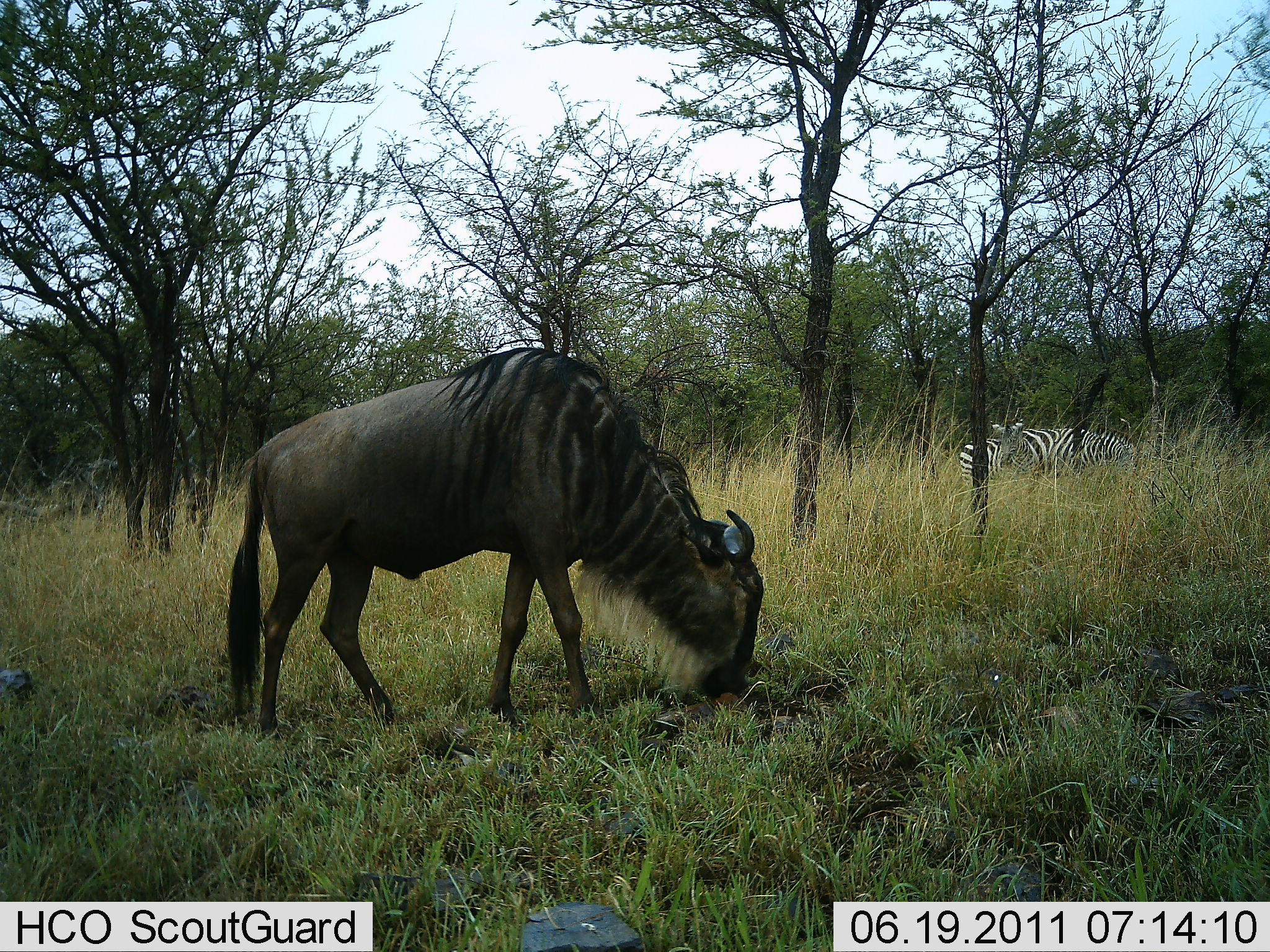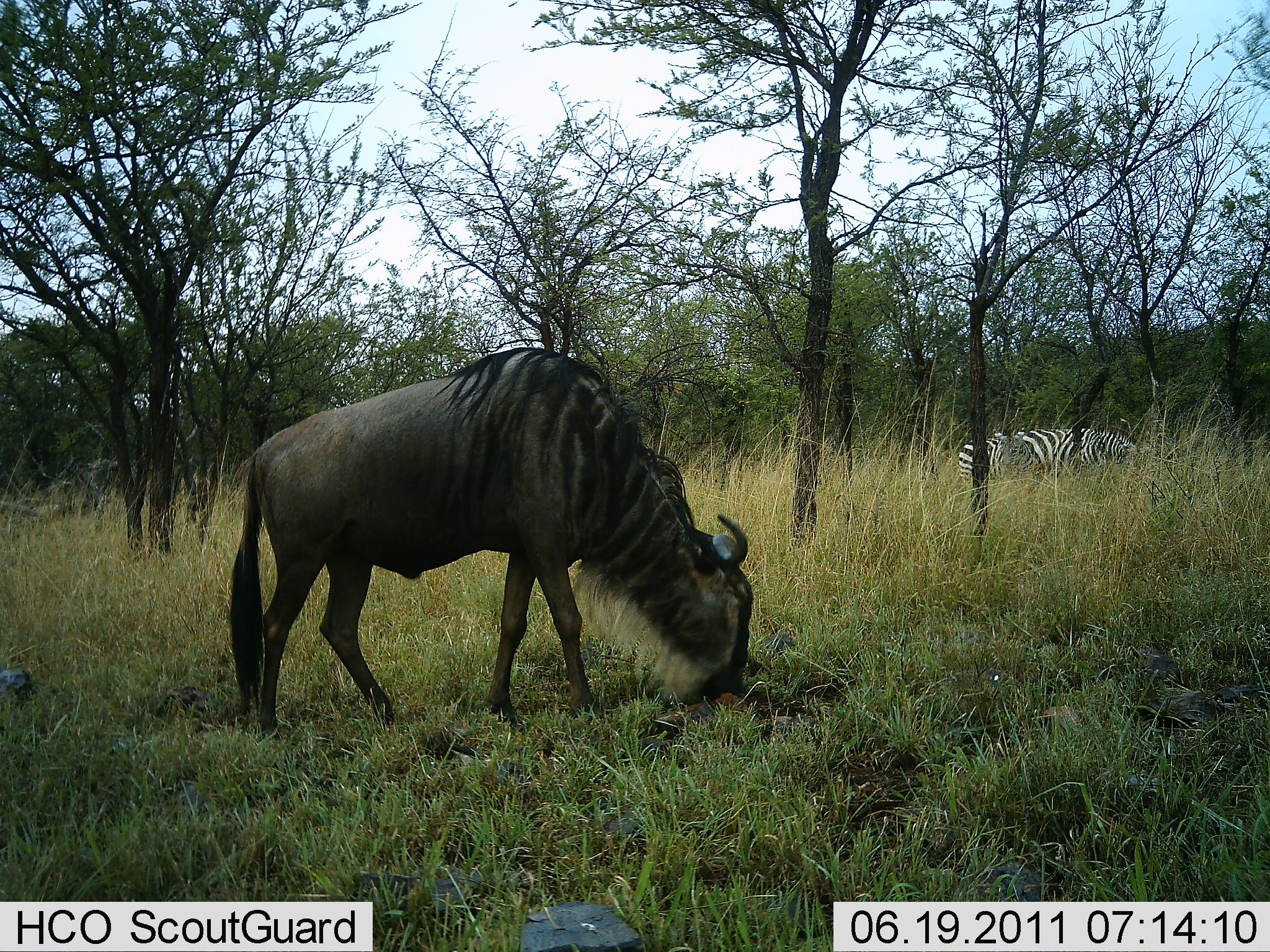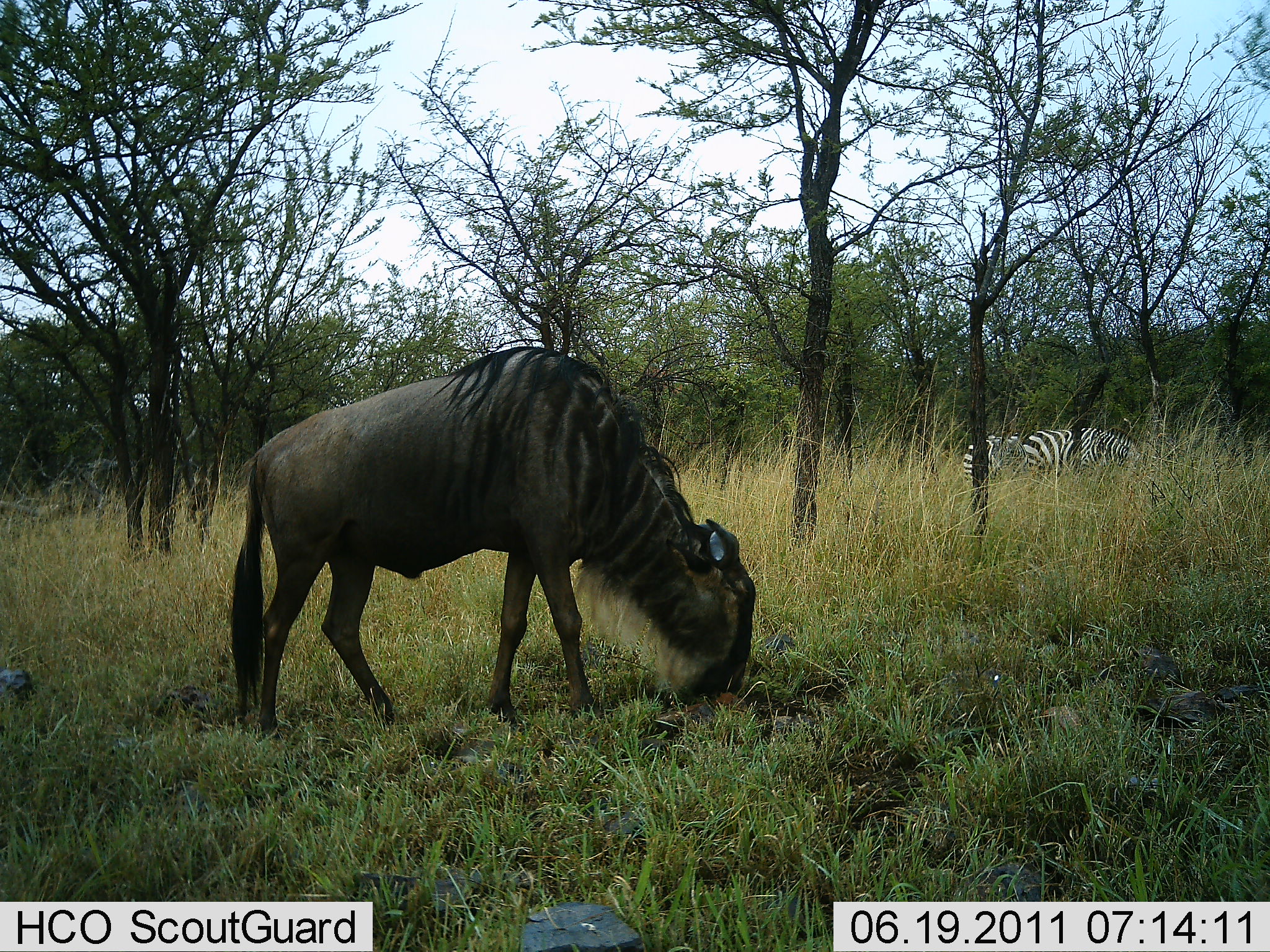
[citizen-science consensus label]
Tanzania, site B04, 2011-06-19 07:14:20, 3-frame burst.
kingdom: Animalia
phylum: Chordata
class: Mammalia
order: Artiodactyla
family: Bovidae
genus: Connochaetes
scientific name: Connochaetes taurinus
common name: blue wildebeest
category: wildebeest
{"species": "wildebeest (blue wildebeest) (Connochaetes taurinus)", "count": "1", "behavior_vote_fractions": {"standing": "20%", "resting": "0%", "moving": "0%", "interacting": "0%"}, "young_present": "0%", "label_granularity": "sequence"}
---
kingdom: Animalia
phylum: Chordata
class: Mammalia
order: Perissodactyla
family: Equidae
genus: Equus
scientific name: Equus quagga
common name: plains zebra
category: zebra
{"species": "zebra (plains zebra) (Equus quagga)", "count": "2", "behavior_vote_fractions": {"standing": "53%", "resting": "0%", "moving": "0%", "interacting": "0%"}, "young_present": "0%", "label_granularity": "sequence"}